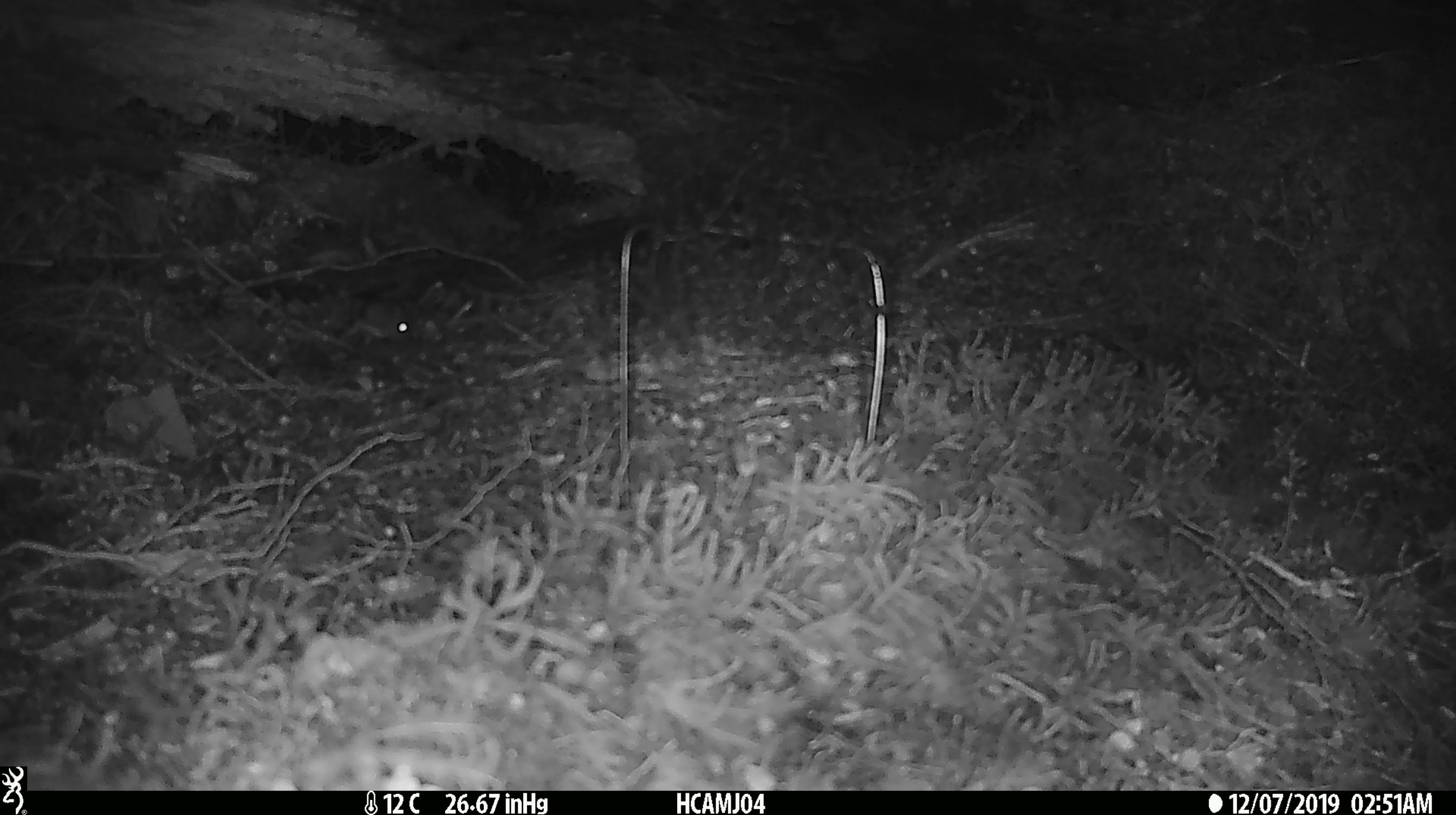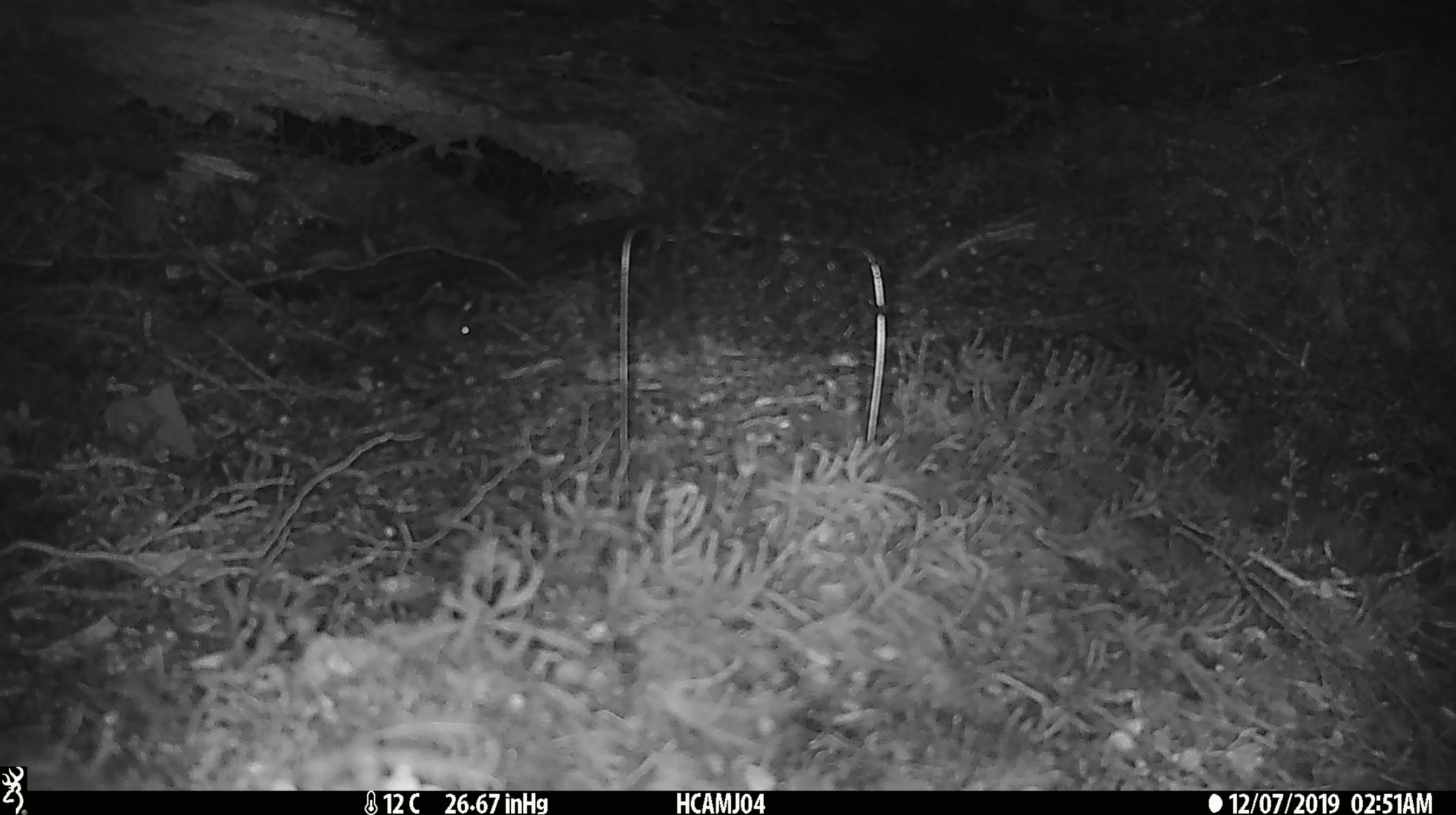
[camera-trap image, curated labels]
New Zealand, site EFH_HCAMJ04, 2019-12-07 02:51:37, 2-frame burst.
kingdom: Animalia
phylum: Chordata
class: Mammalia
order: Rodentia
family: Muridae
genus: Mus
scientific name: Mus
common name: mouse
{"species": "mouse (Mus)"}